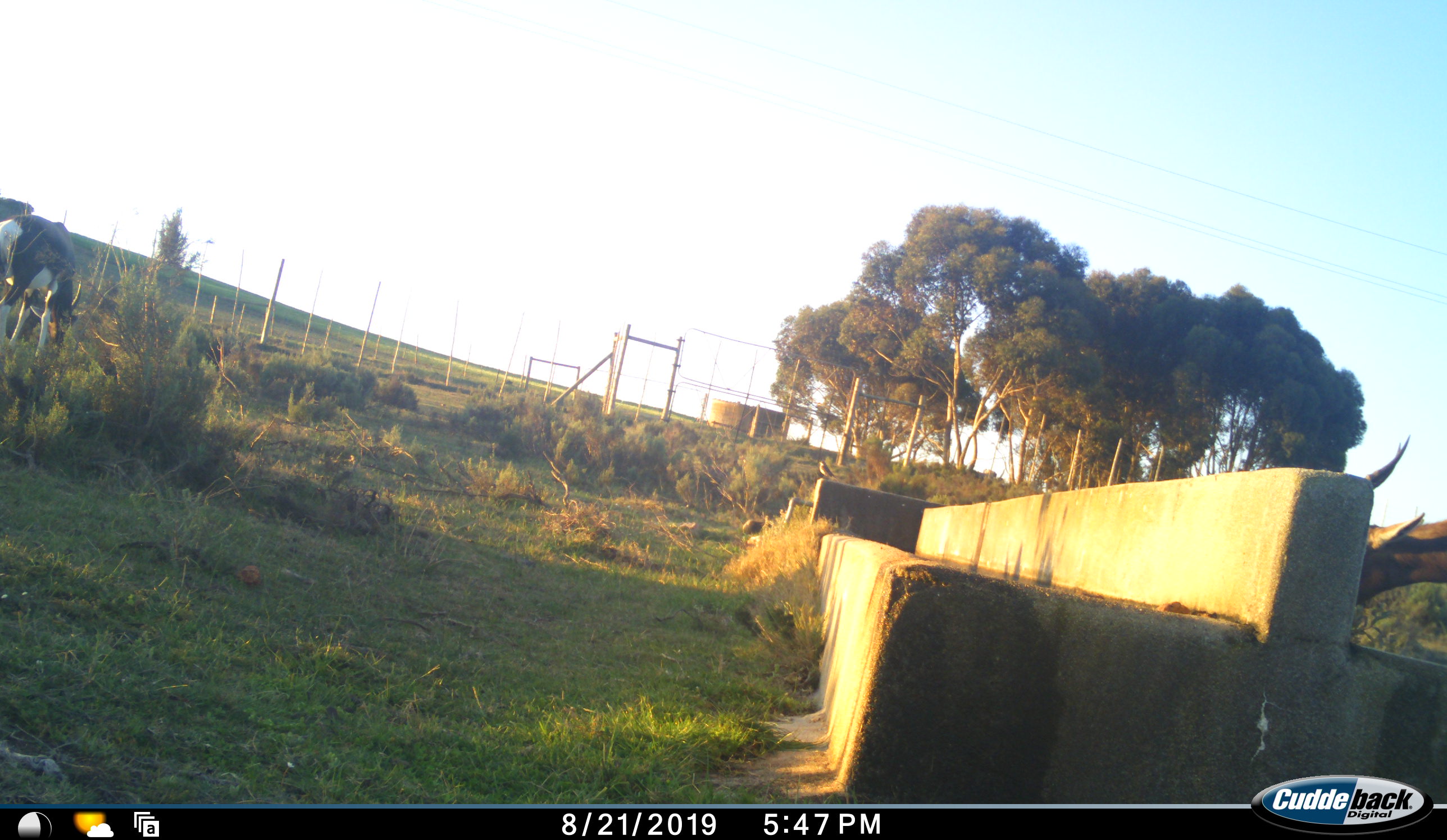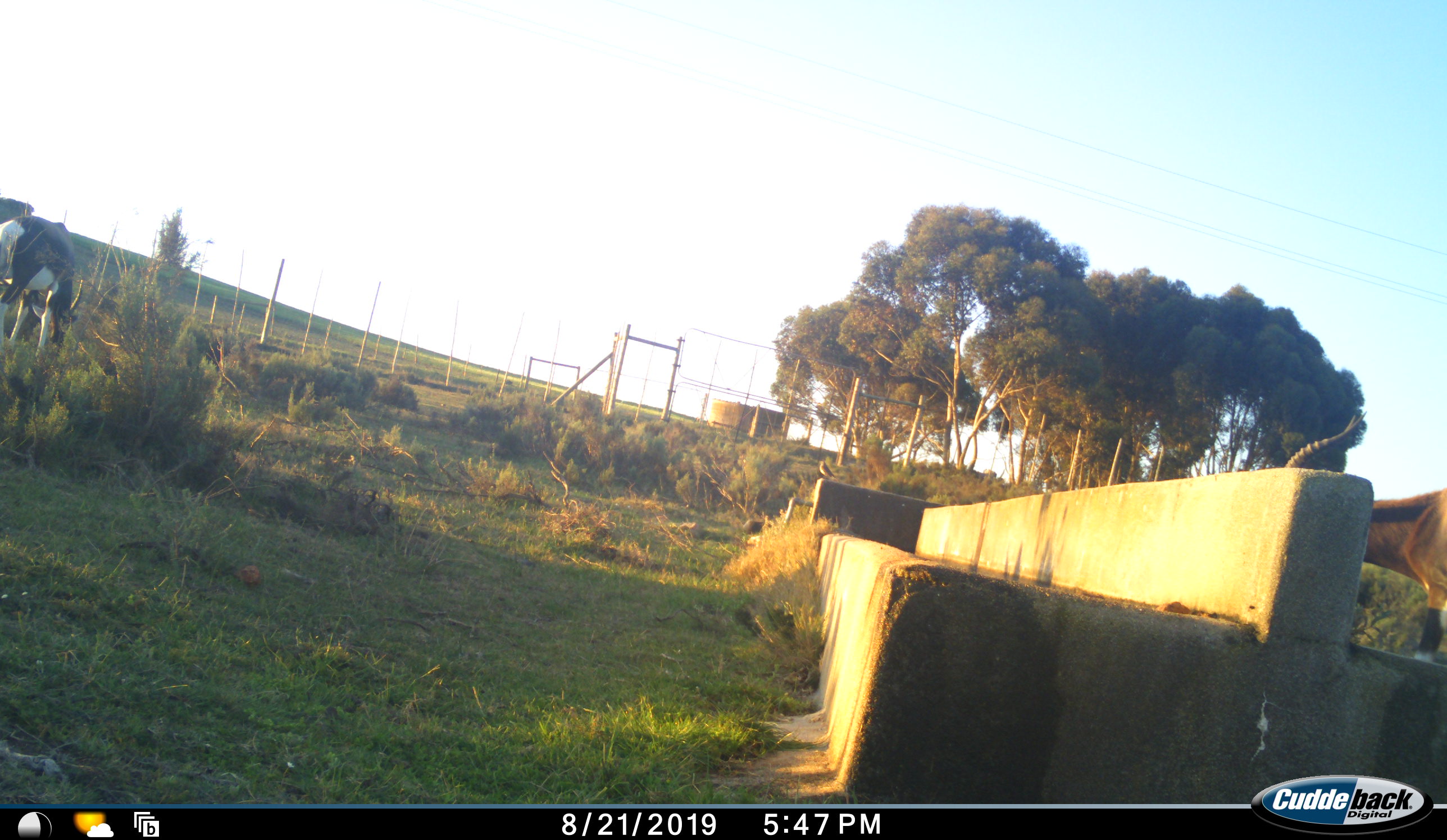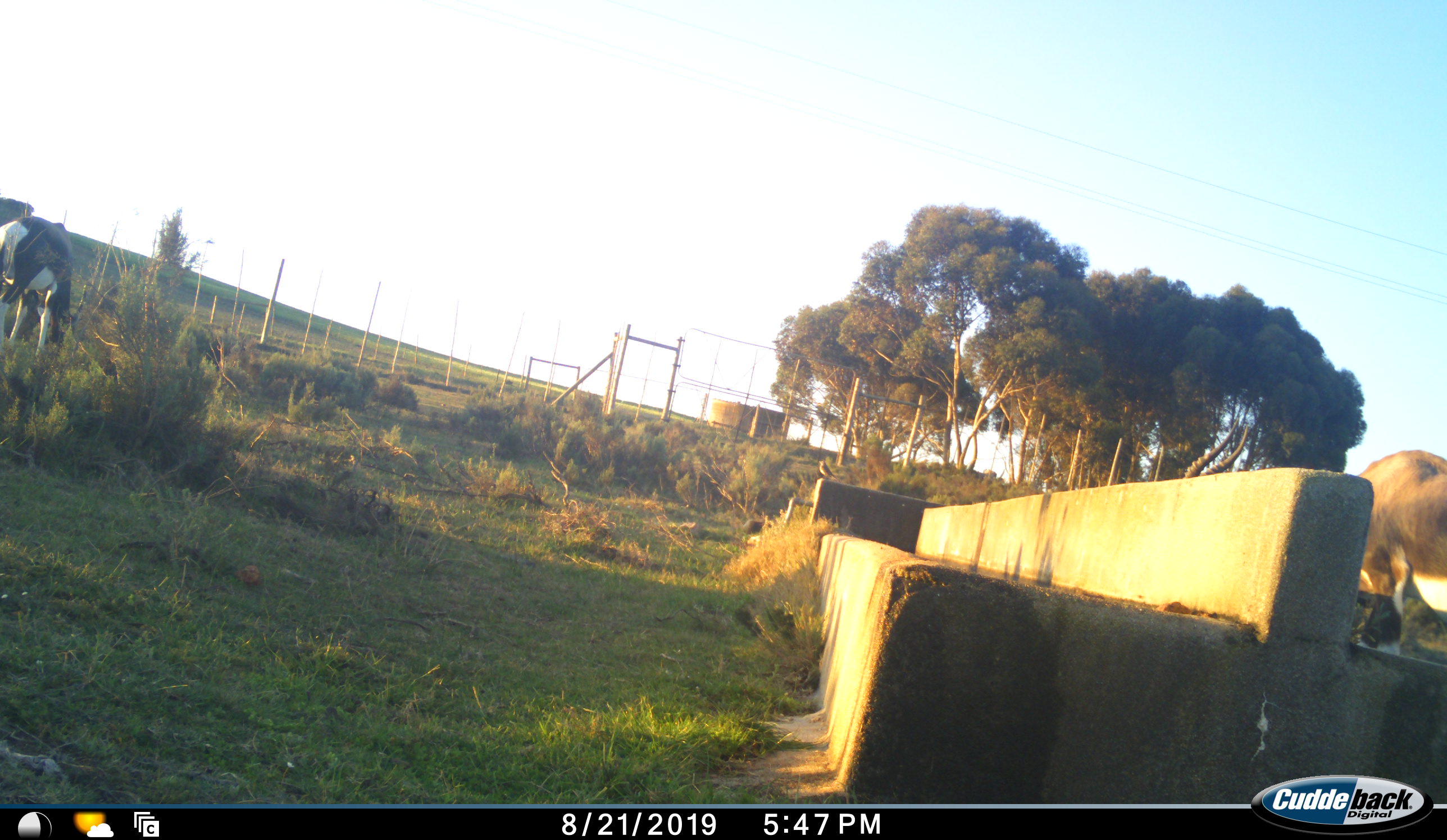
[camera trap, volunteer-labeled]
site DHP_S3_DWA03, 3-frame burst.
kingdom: Animalia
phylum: Chordata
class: Mammalia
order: Artiodactyla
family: Bovidae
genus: Damaliscus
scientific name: Damaliscus pygargus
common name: bontebok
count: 2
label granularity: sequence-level